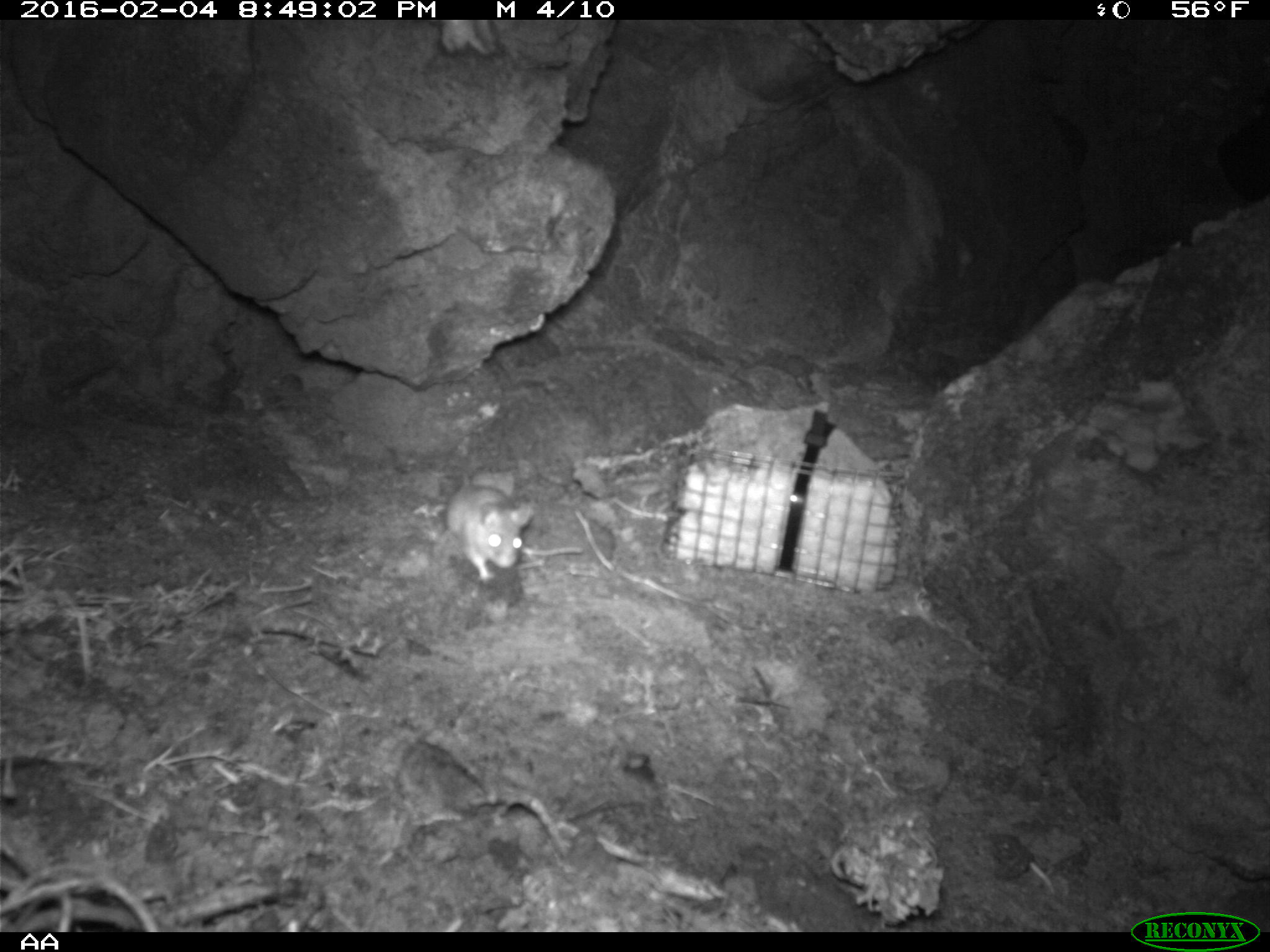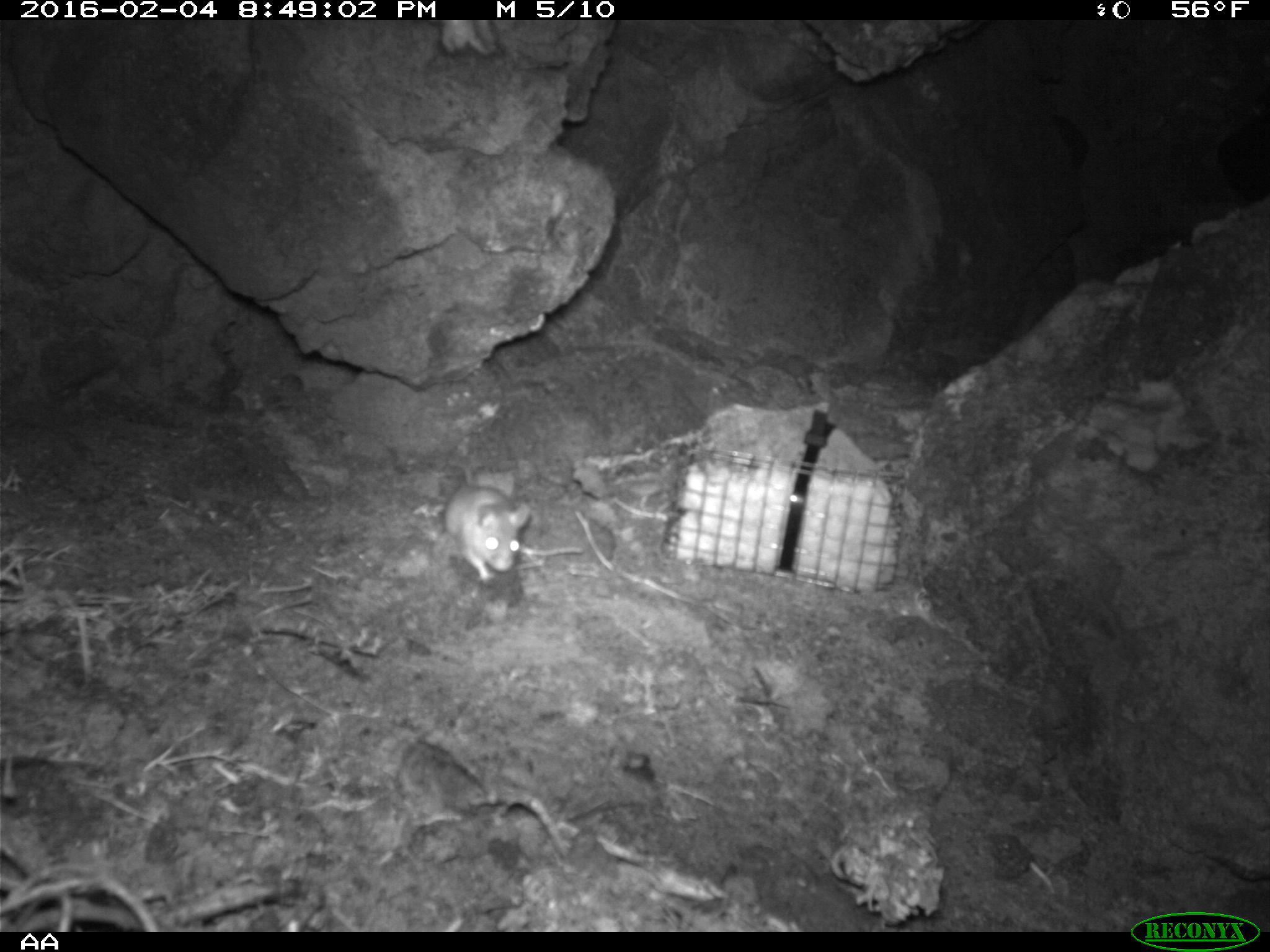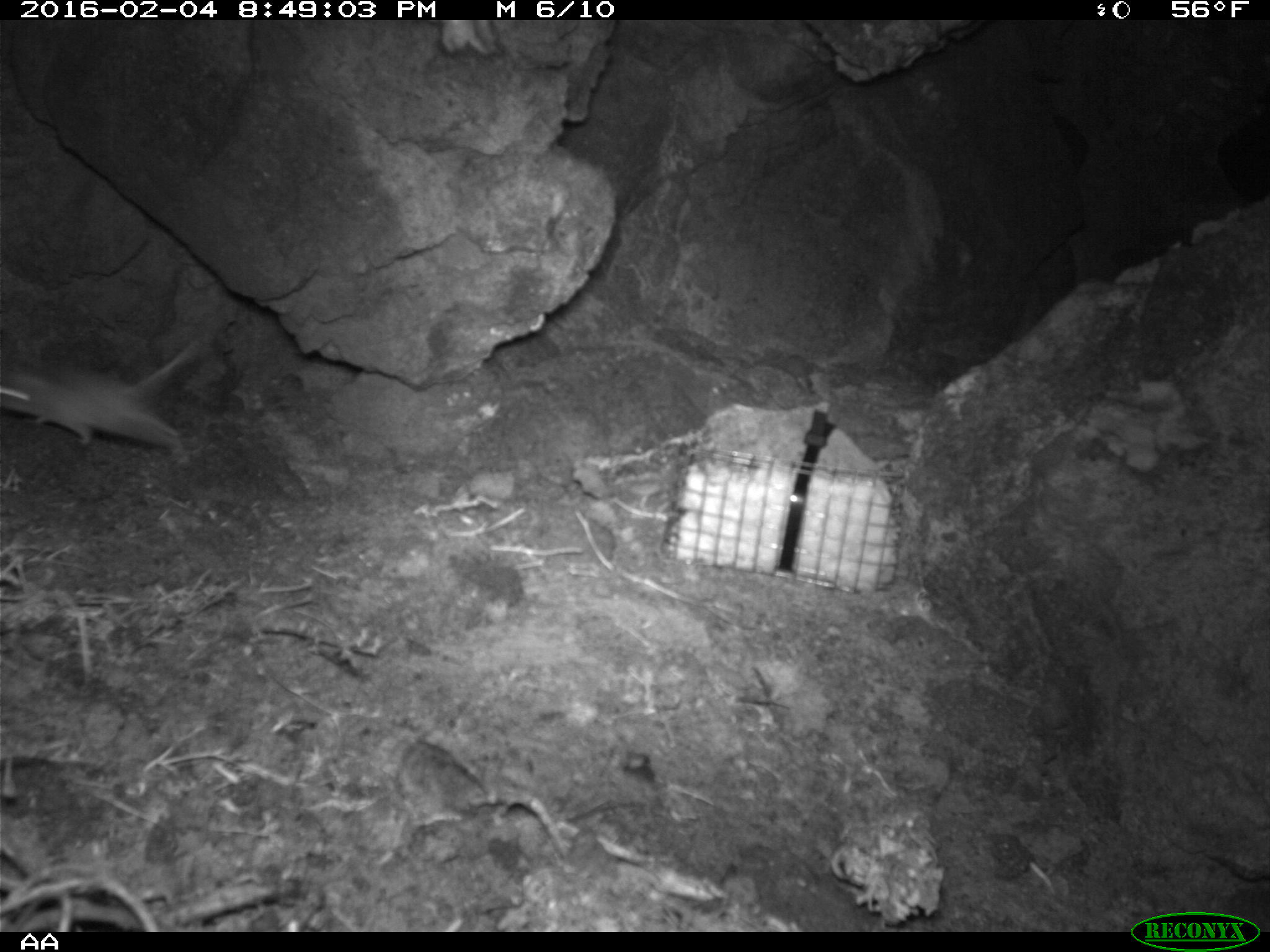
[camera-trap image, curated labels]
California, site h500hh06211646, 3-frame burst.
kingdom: Animalia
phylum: Chordata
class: Mammalia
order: Rodentia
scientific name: Rodentia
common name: rodent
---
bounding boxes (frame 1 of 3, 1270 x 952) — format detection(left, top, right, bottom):
rodent: detection(443, 465, 530, 581)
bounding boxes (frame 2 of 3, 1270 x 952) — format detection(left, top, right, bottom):
rodent: detection(444, 465, 530, 582)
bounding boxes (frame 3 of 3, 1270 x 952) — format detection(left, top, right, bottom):
rodent: detection(0, 334, 205, 459)